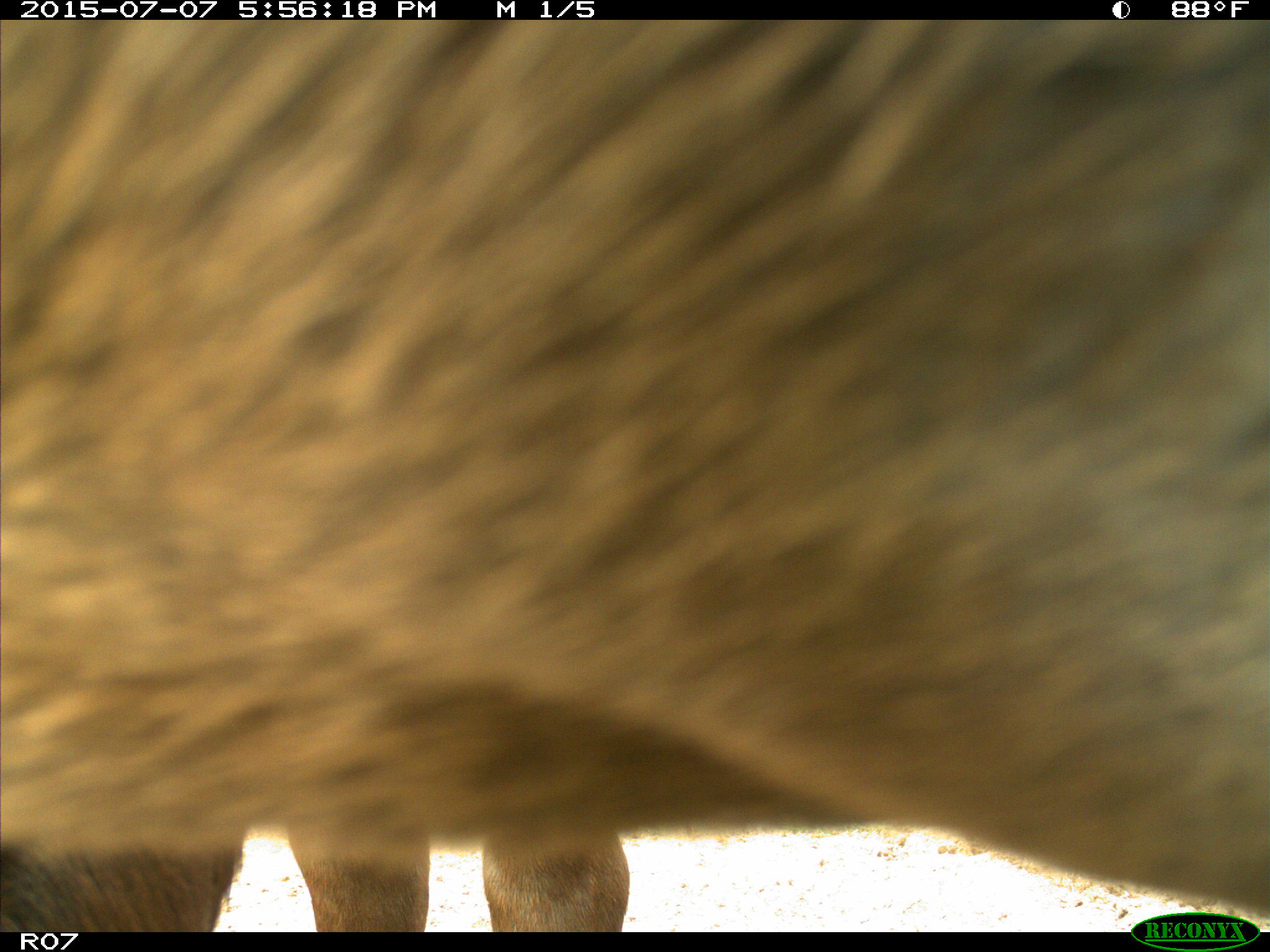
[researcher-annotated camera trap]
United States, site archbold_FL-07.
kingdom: Animalia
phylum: Chordata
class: Mammalia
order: Artiodactyla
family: Bovidae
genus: Bos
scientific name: Bos taurus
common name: domestic cow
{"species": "Bos taurus (domestic cow)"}